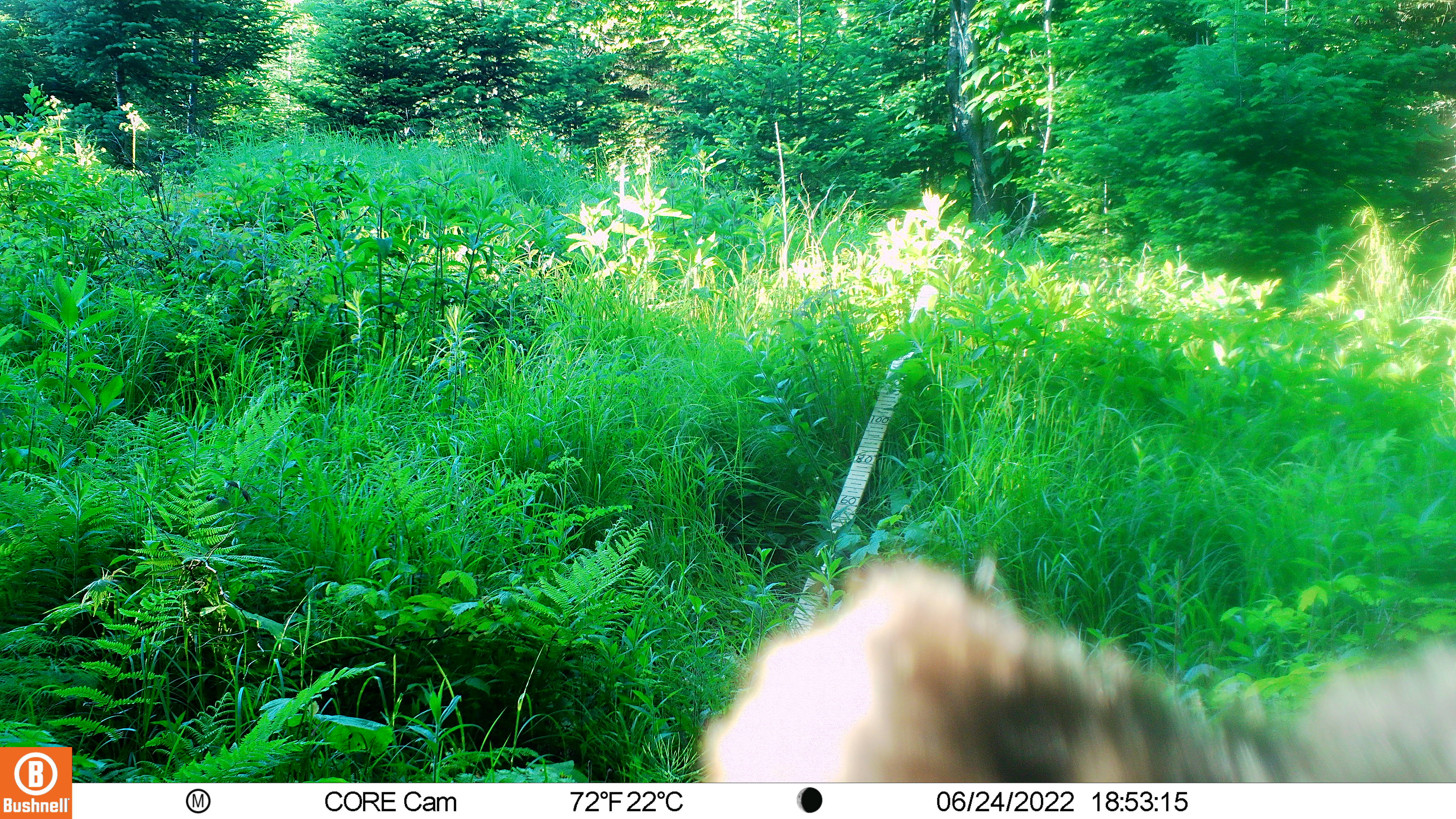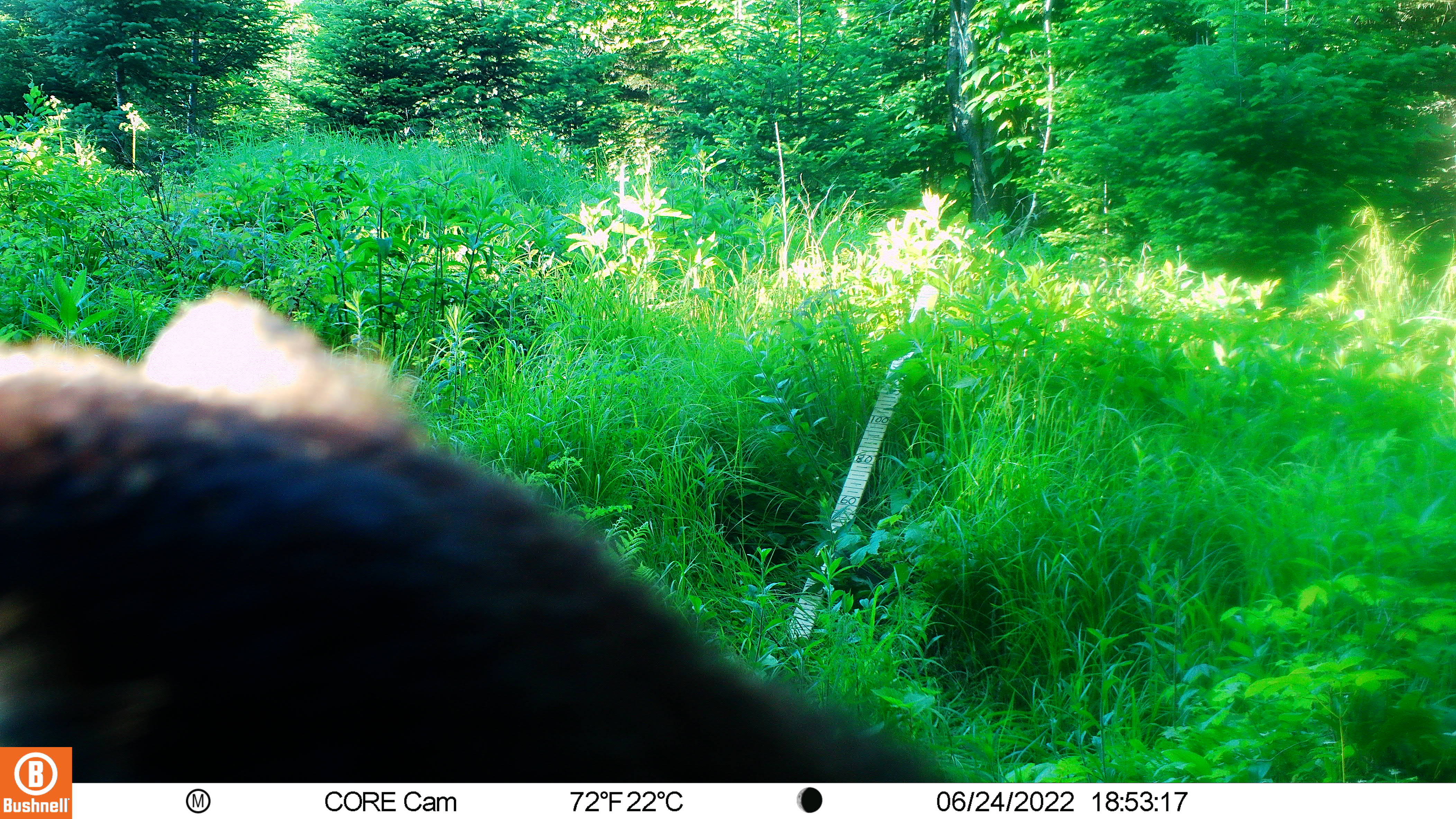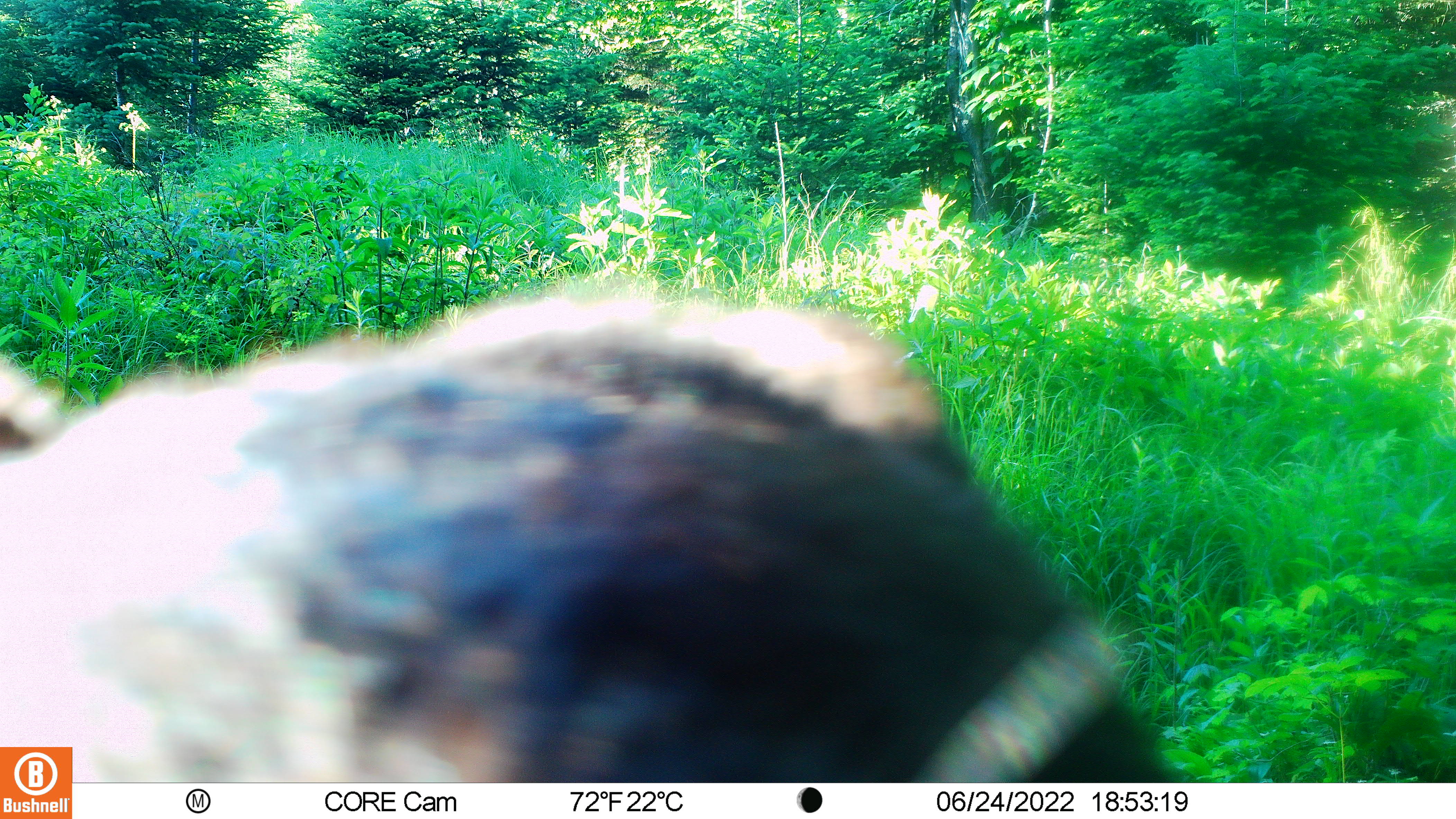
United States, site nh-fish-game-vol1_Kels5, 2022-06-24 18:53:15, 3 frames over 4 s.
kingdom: Animalia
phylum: Chordata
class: Mammalia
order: Carnivora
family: Ursidae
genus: Ursus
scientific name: Ursus americanus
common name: black bear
Black bear (Ursus americanus).